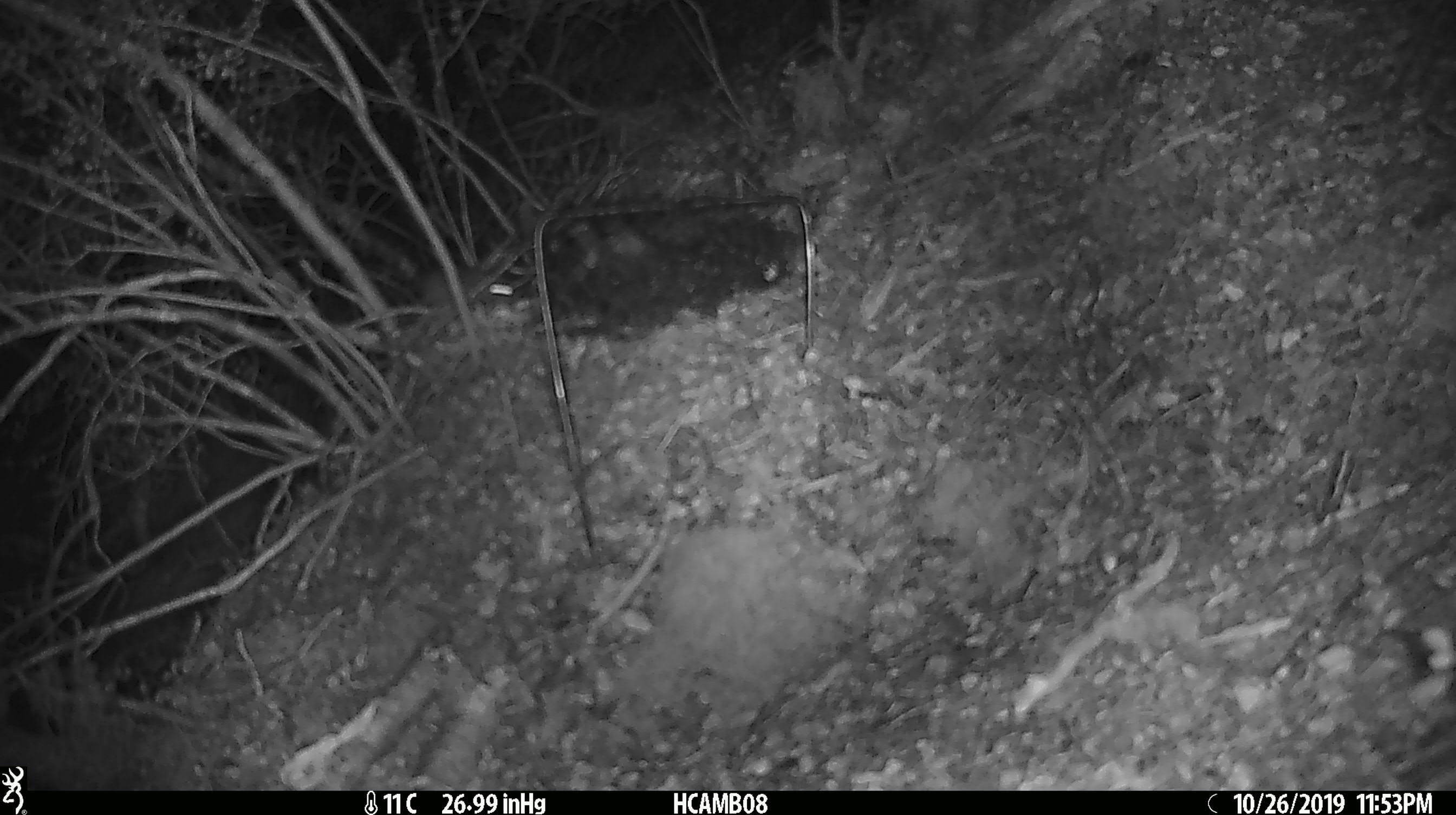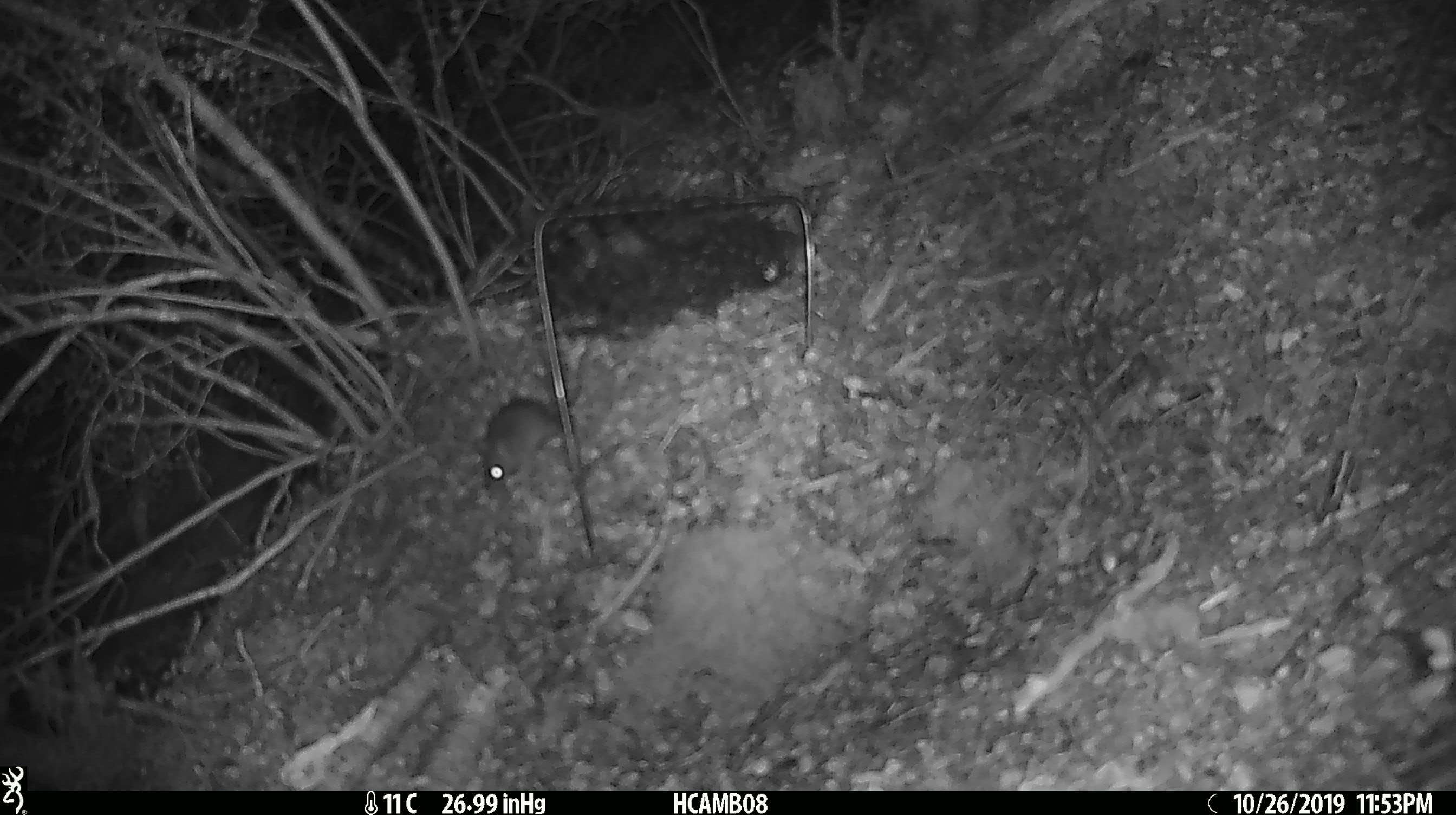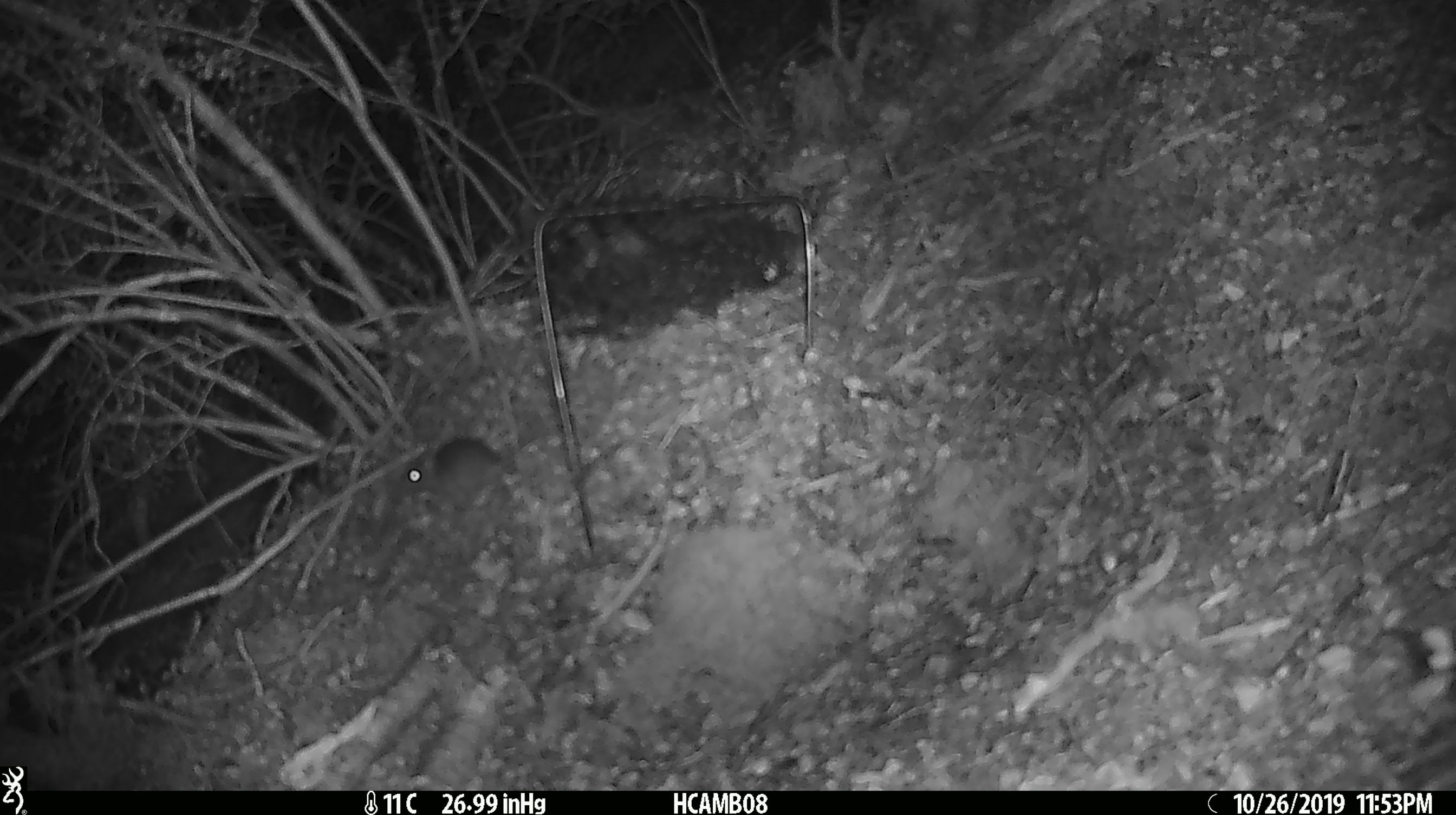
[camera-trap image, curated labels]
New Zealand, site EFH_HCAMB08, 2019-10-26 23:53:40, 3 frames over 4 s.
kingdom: Animalia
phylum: Chordata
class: Mammalia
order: Rodentia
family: Muridae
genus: Mus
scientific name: Mus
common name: mouse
Mouse (Mus).